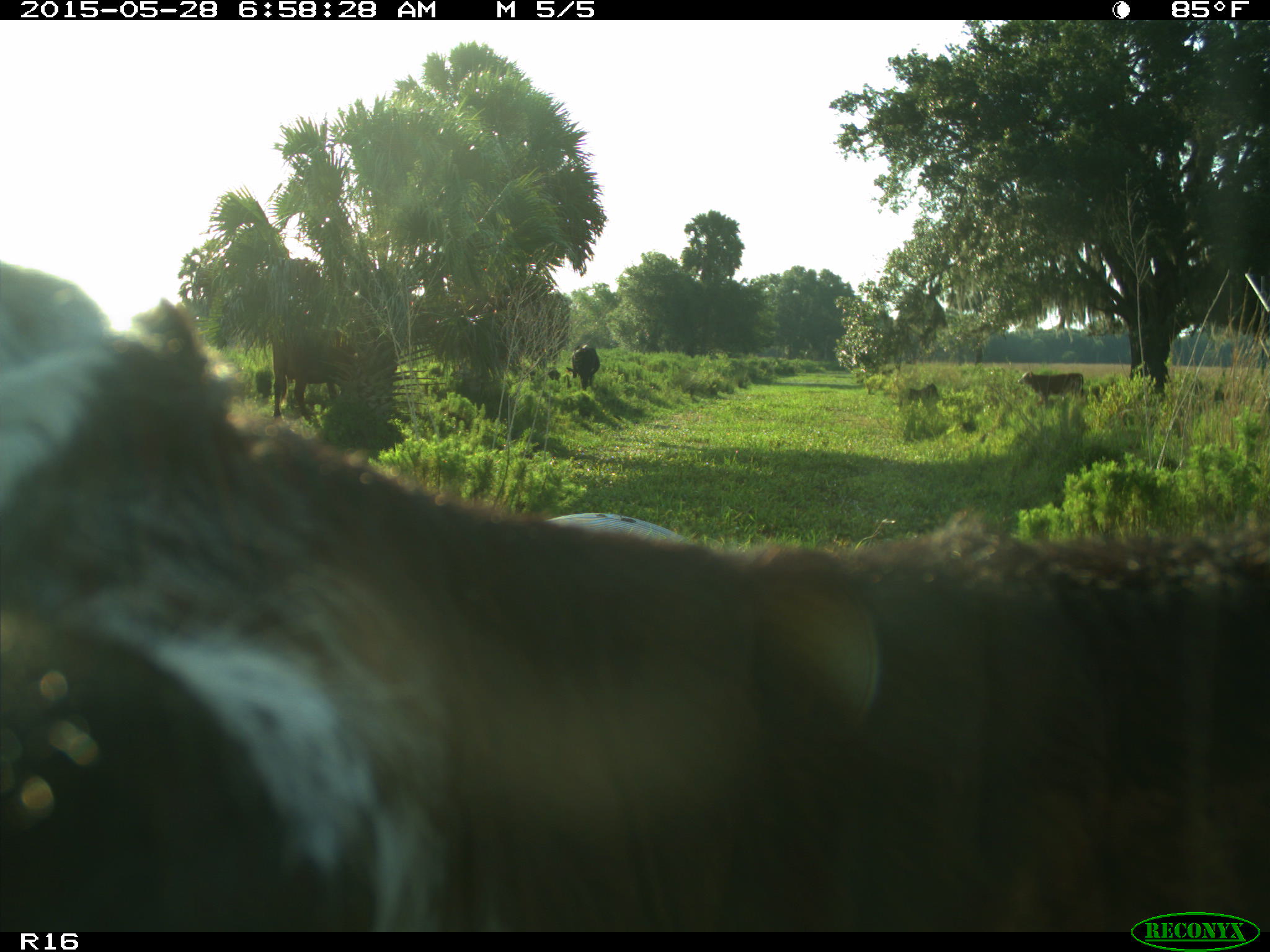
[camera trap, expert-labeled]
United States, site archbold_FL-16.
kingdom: Animalia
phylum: Chordata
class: Mammalia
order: Artiodactyla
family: Bovidae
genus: Bos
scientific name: Bos taurus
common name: domestic cow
Bos taurus (domestic cow).